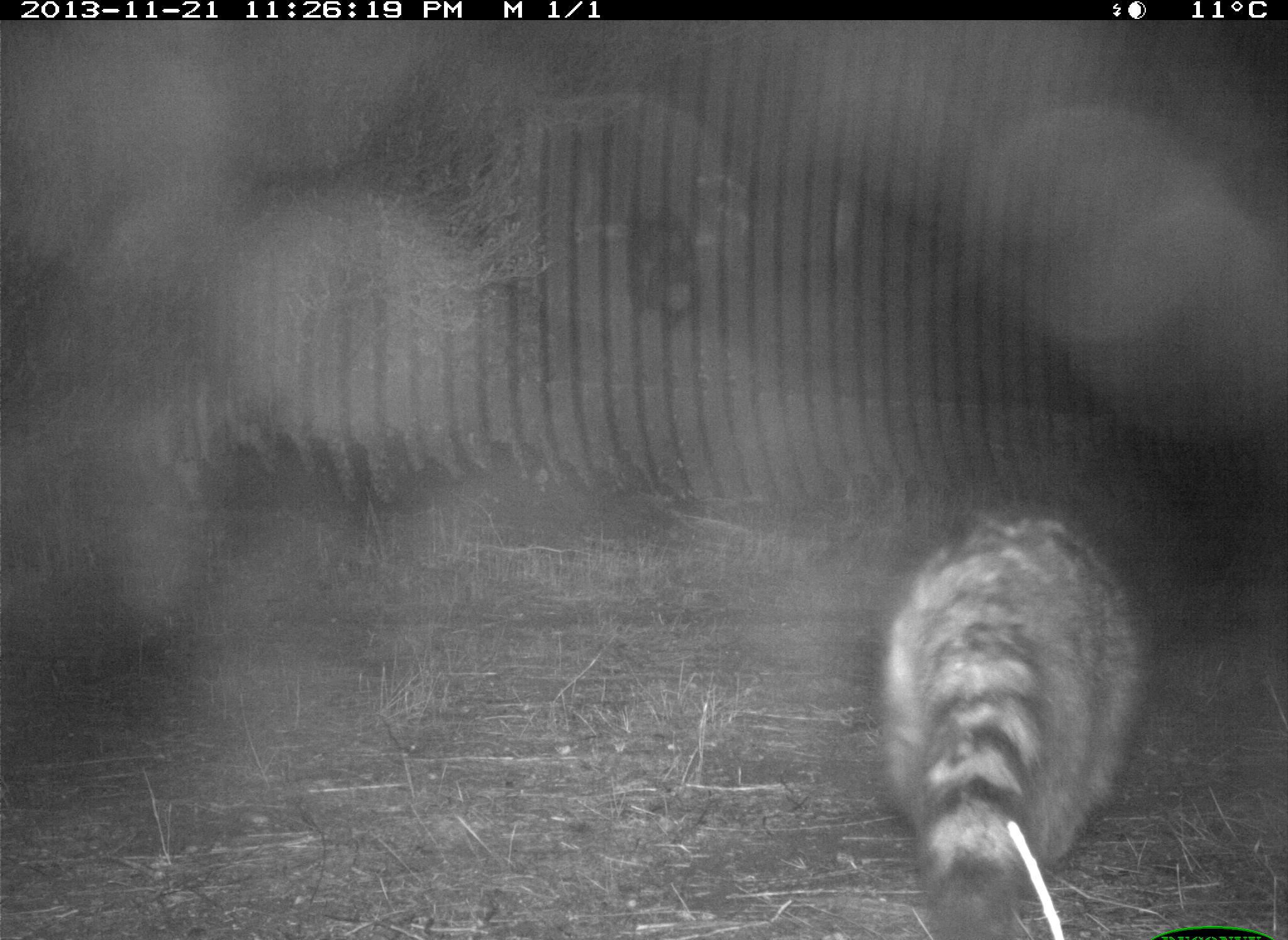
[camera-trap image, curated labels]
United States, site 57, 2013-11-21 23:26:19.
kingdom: Animalia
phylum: Chordata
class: Mammalia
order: Carnivora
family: Procyonidae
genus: Procyon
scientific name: Procyon lotor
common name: raccoon